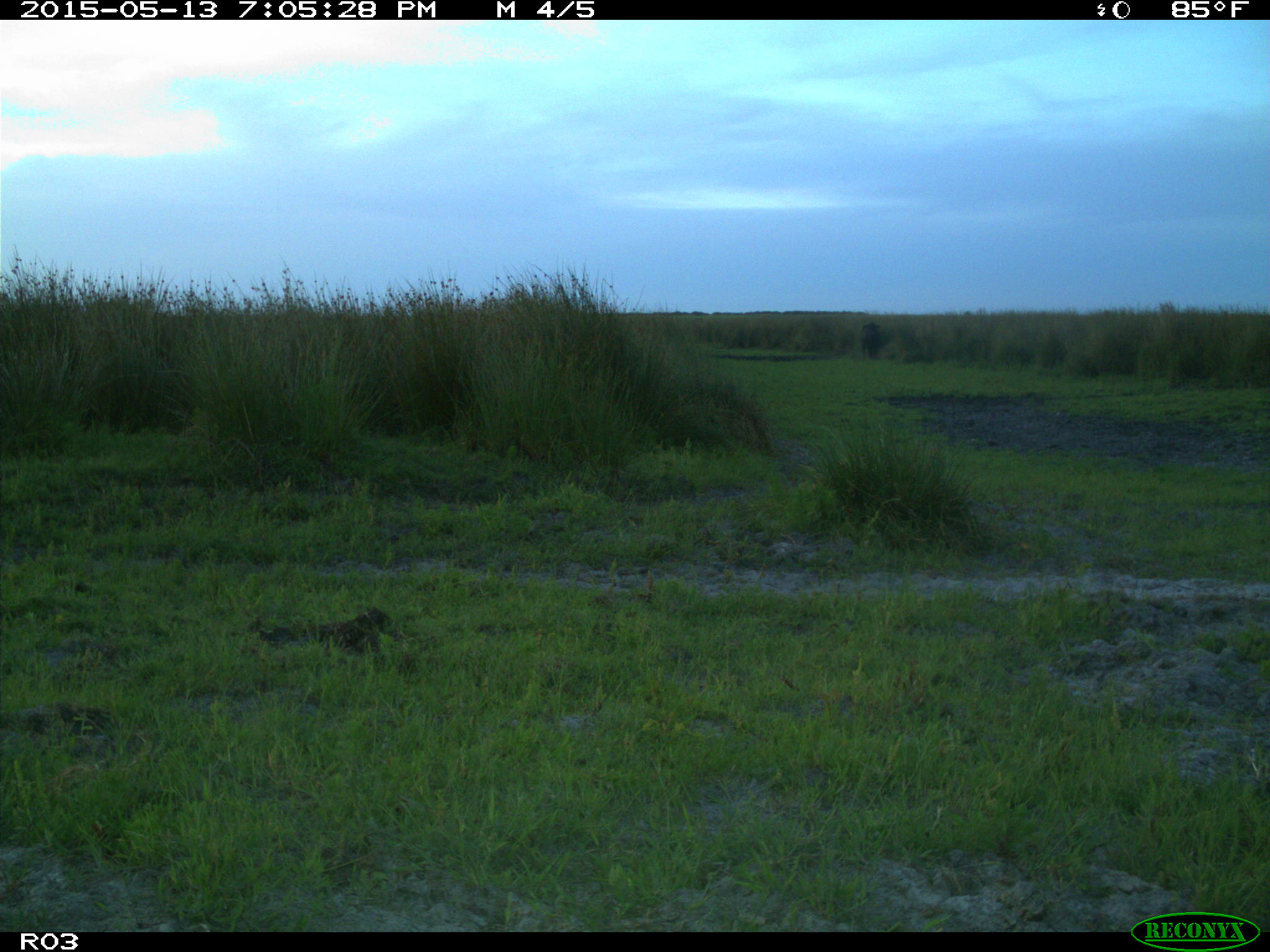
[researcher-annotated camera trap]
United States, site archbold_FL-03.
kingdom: Animalia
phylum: Chordata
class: Mammalia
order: Artiodactyla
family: Bovidae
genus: Bos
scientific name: Bos taurus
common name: domestic cow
Bos taurus (domestic cow).